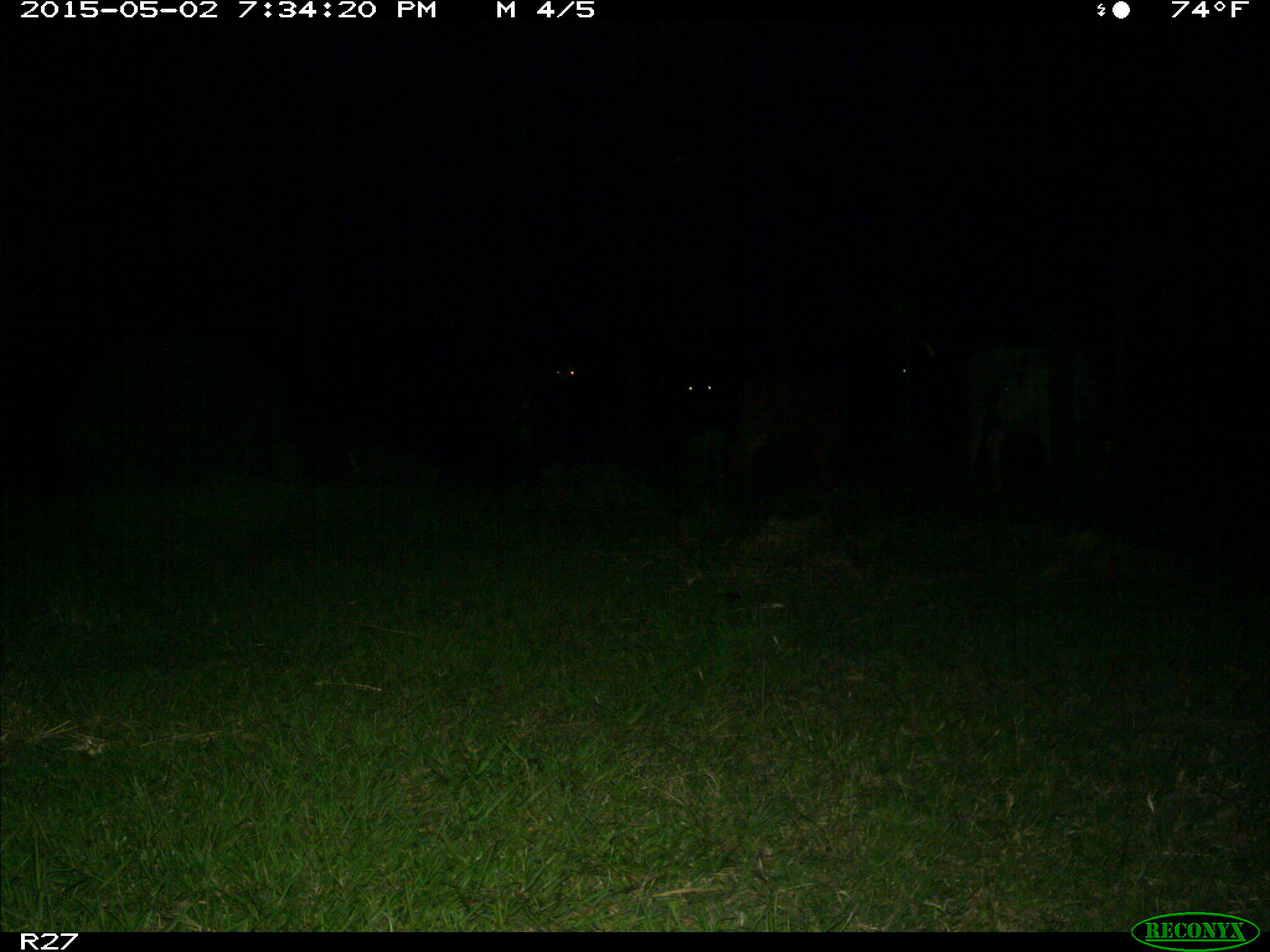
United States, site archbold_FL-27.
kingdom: Animalia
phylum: Chordata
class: Mammalia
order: Artiodactyla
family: Bovidae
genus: Bos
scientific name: Bos taurus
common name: domestic cow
Bos taurus (domestic cow).